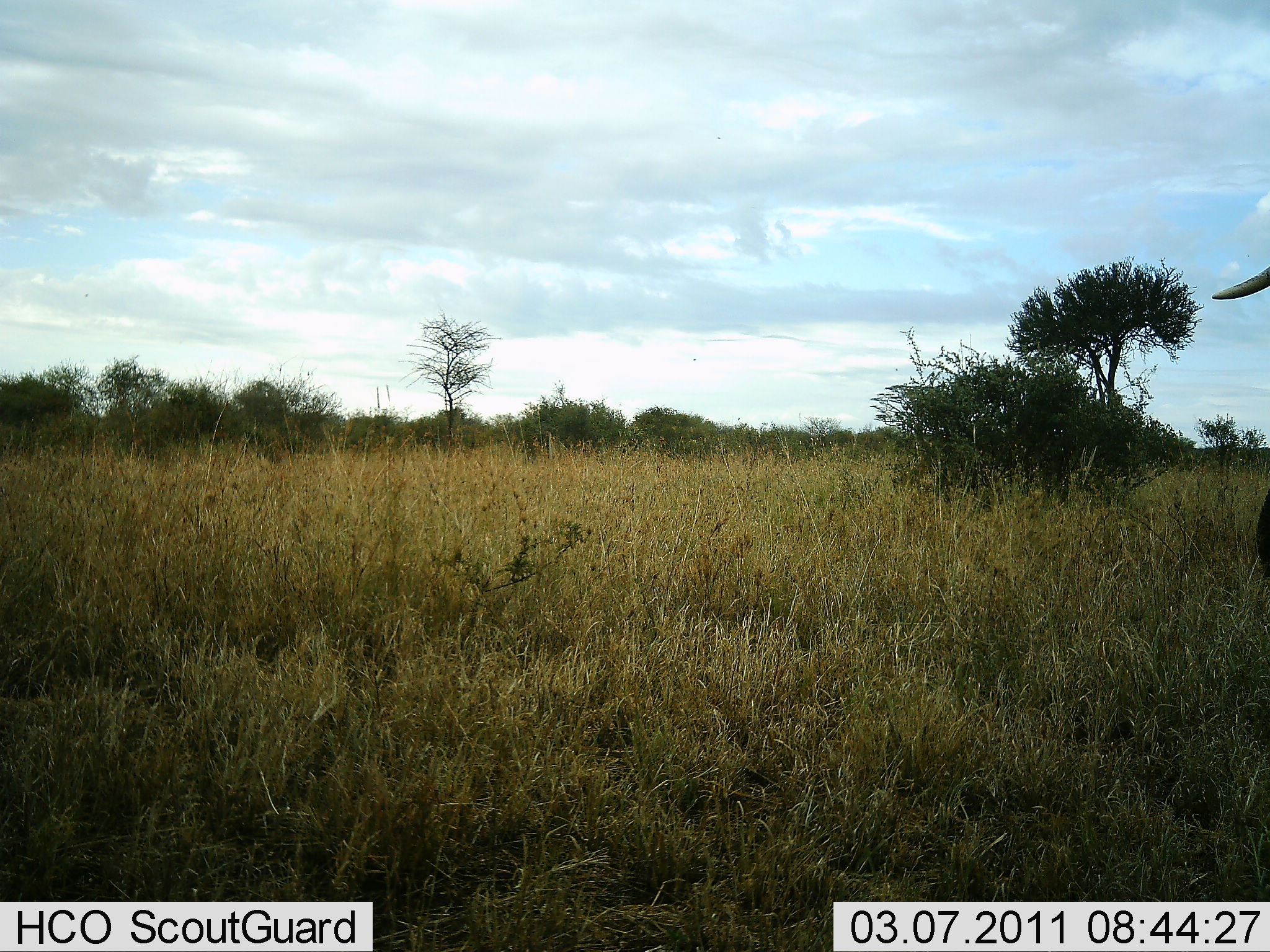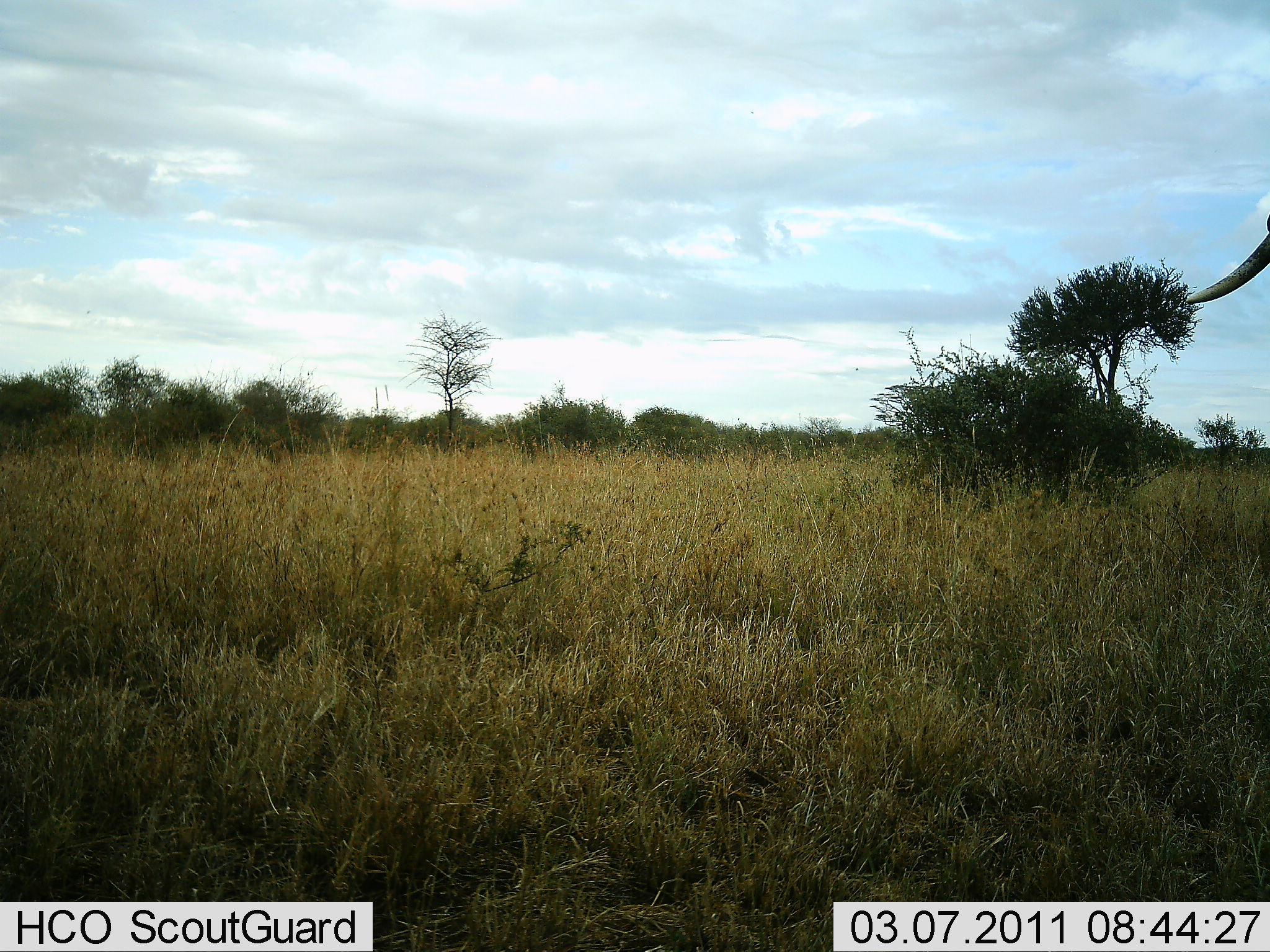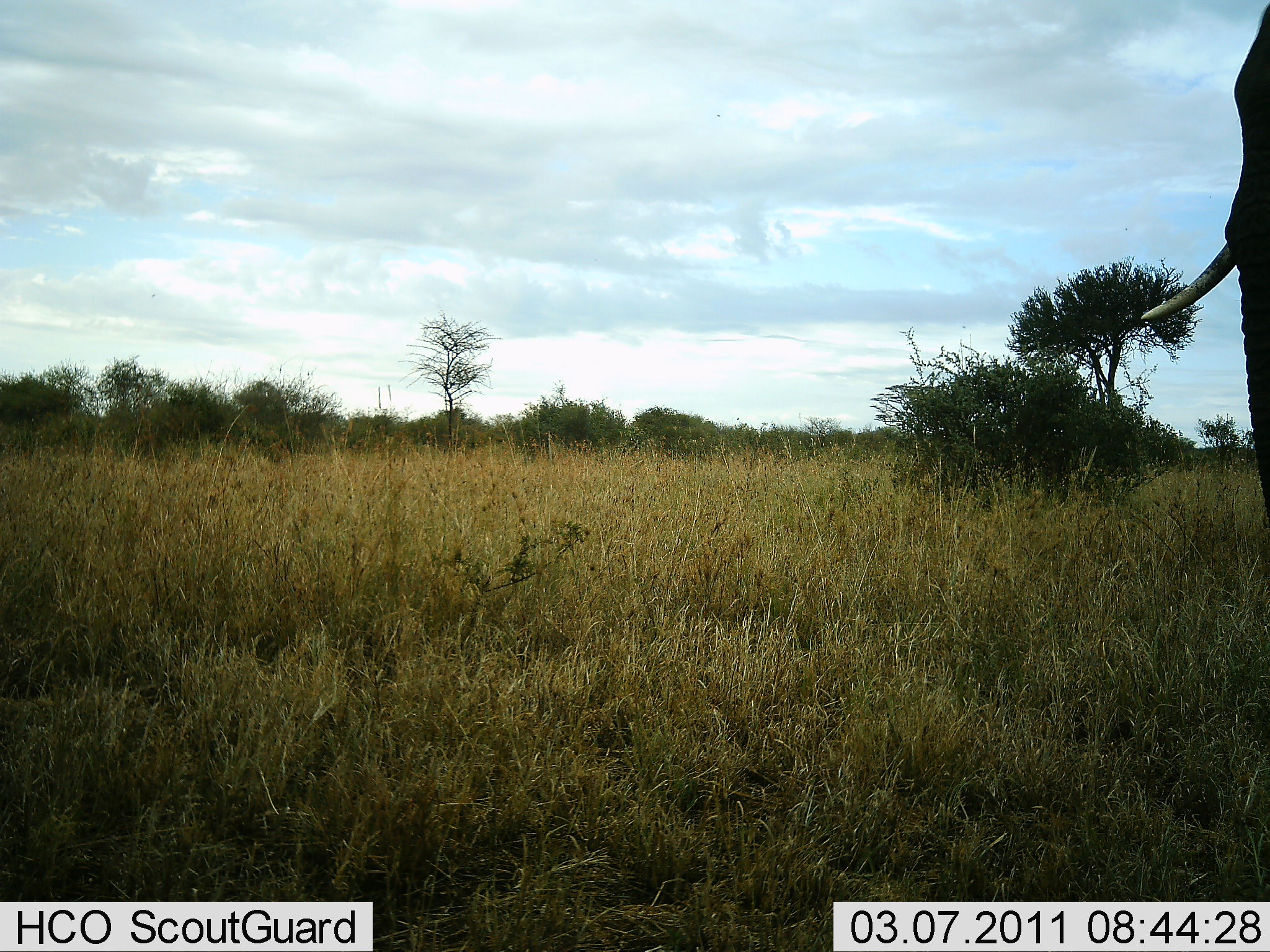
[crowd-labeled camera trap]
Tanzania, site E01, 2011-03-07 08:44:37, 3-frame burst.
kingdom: Animalia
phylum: Chordata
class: Mammalia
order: Proboscidea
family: Elephantidae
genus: Loxodonta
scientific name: Loxodonta africana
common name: african bush elephant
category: elephant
Elephant (african bush elephant) (Loxodonta africana), count 1. Behavior (volunteer vote fractions): standing 50%, resting 0%, moving 67%, interacting 0%. Young present (vote fraction): 0%. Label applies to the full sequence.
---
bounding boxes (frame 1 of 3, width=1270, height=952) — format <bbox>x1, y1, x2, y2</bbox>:
animal: <bbox>1210, 265, 1270, 601</bbox>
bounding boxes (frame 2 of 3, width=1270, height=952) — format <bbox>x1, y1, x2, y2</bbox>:
animal: <bbox>1186, 210, 1270, 304</bbox>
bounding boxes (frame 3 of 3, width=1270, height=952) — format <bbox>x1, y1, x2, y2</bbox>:
animal: <bbox>1140, 1, 1270, 526</bbox>